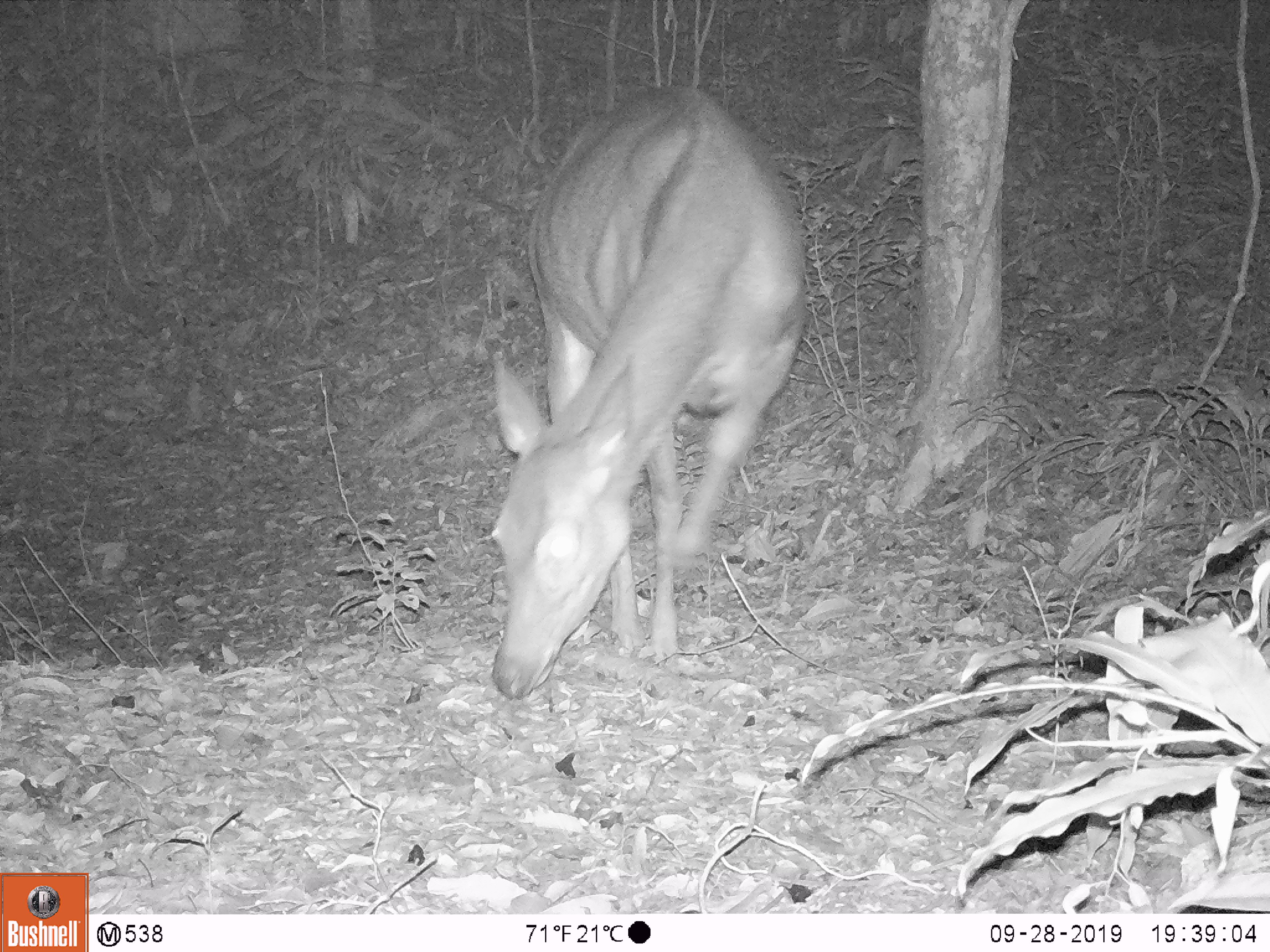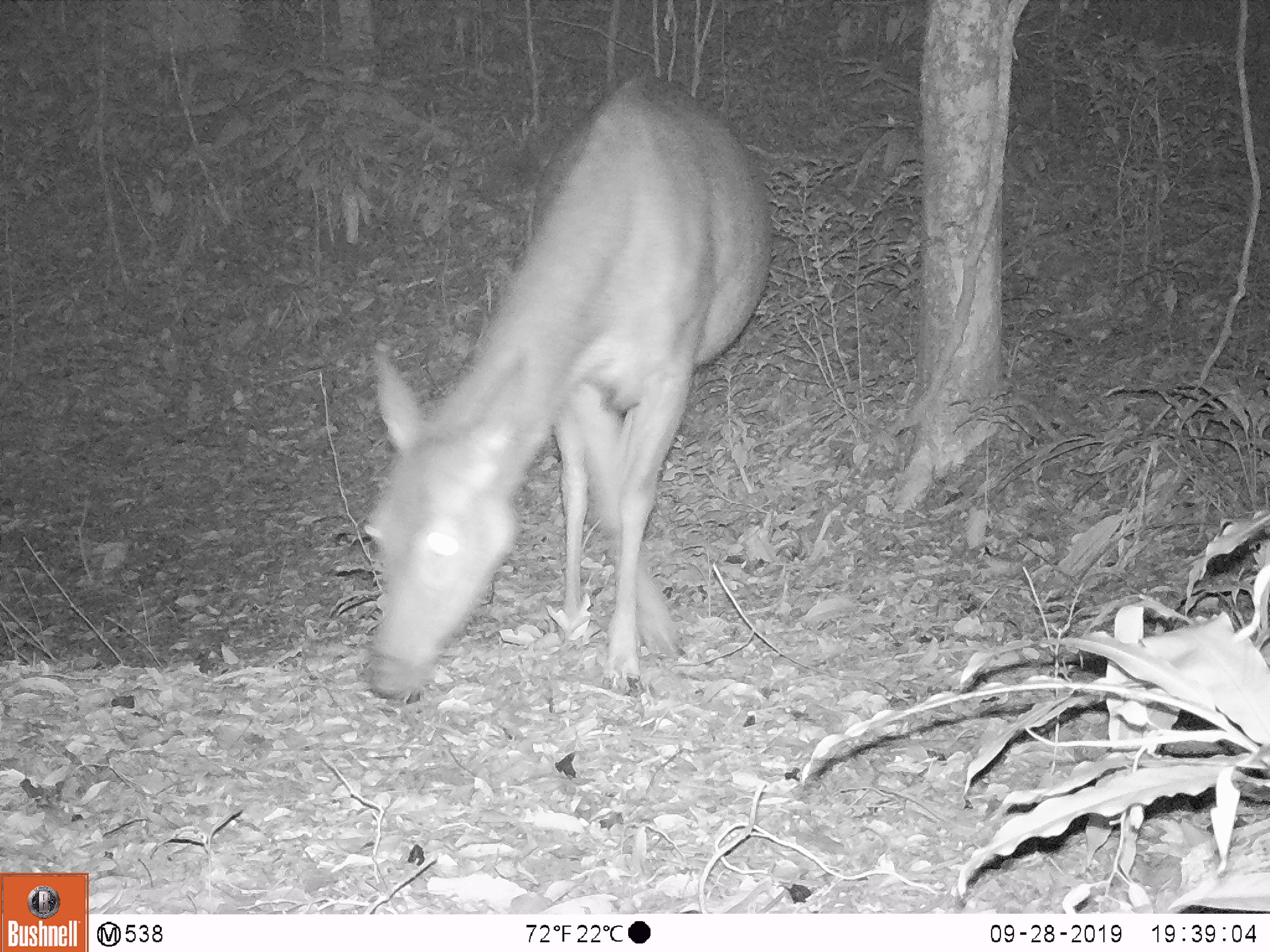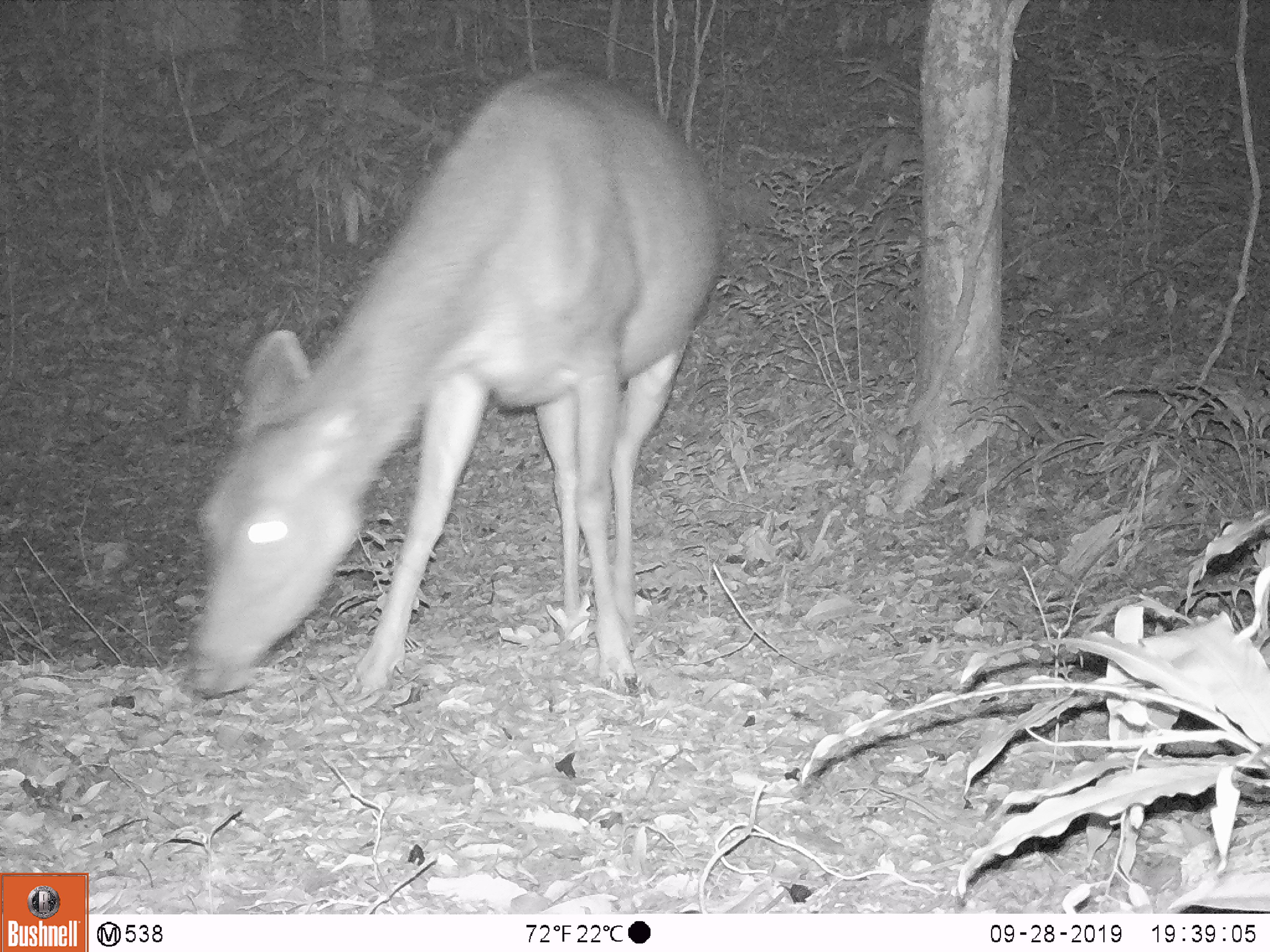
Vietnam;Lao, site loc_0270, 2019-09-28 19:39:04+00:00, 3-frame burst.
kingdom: Animalia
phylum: Chordata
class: Mammalia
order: Artiodactyla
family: Cervidae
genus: Rusa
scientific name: Rusa unicolor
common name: sambar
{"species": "sambar (Rusa unicolor)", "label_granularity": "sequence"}